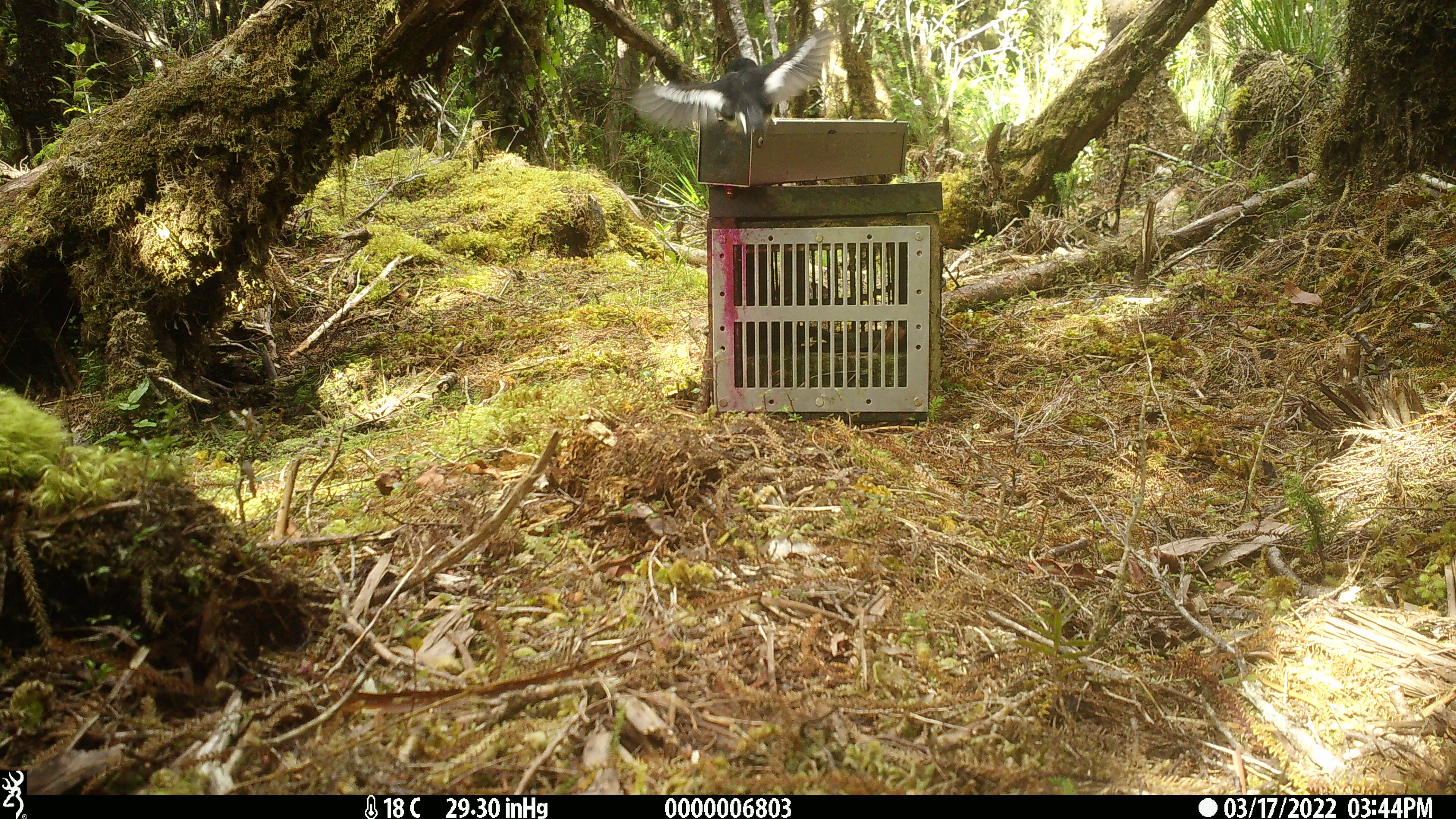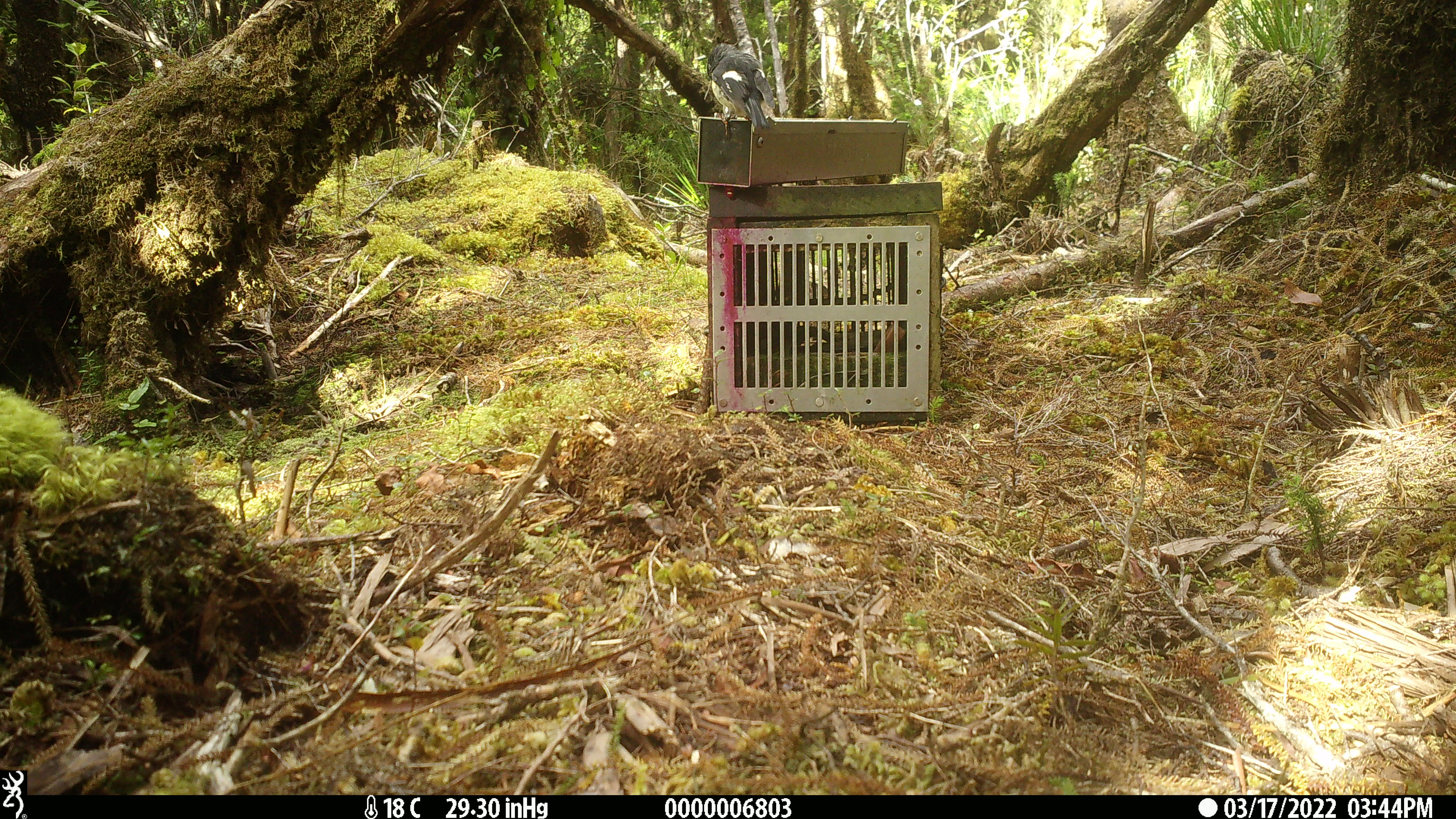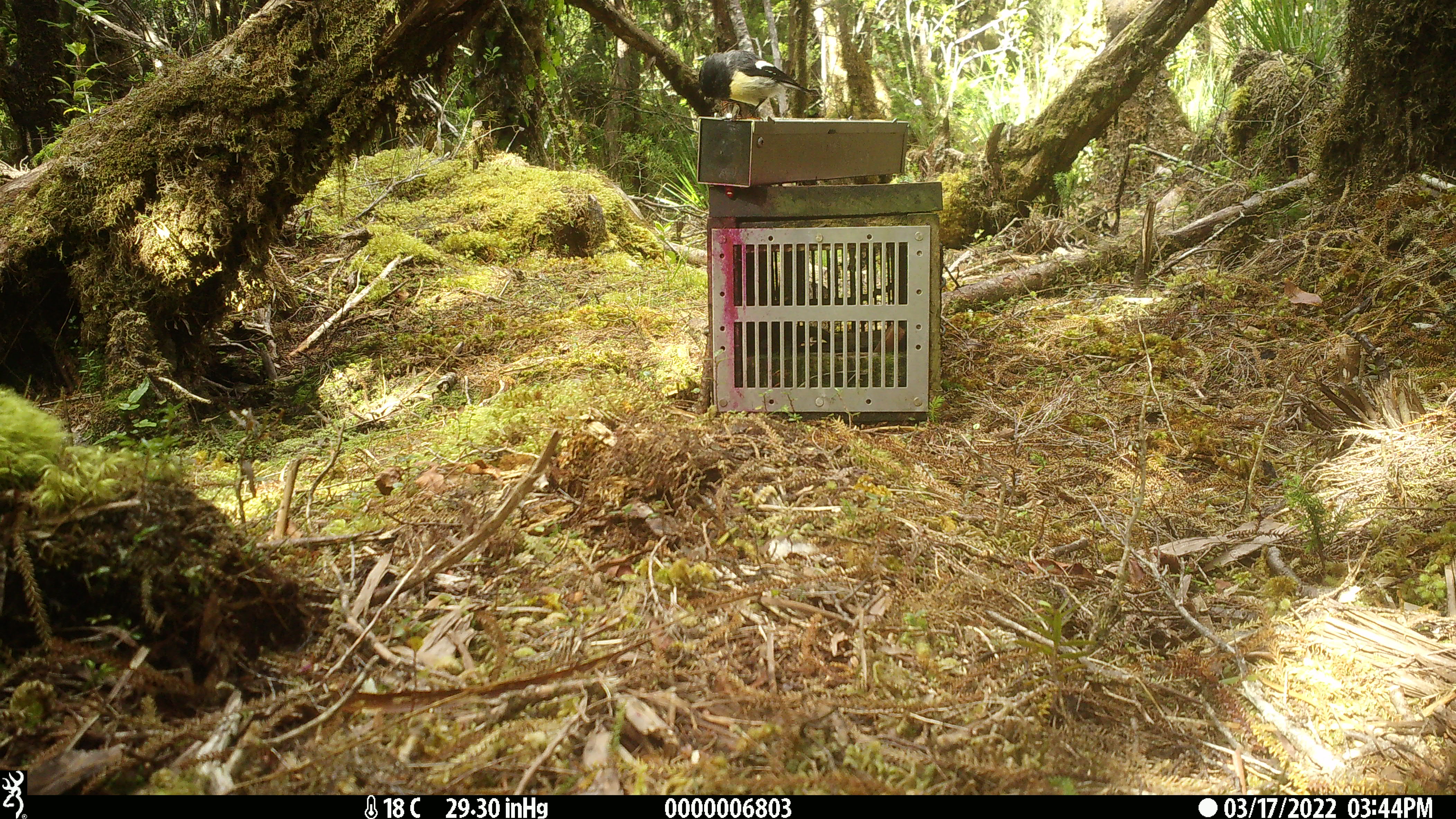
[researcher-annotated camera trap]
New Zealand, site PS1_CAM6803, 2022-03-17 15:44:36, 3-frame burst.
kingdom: Animalia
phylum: Chordata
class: Aves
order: Passeriformes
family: Petroicidae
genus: Petroica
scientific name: Petroica macrocephala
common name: tomtit